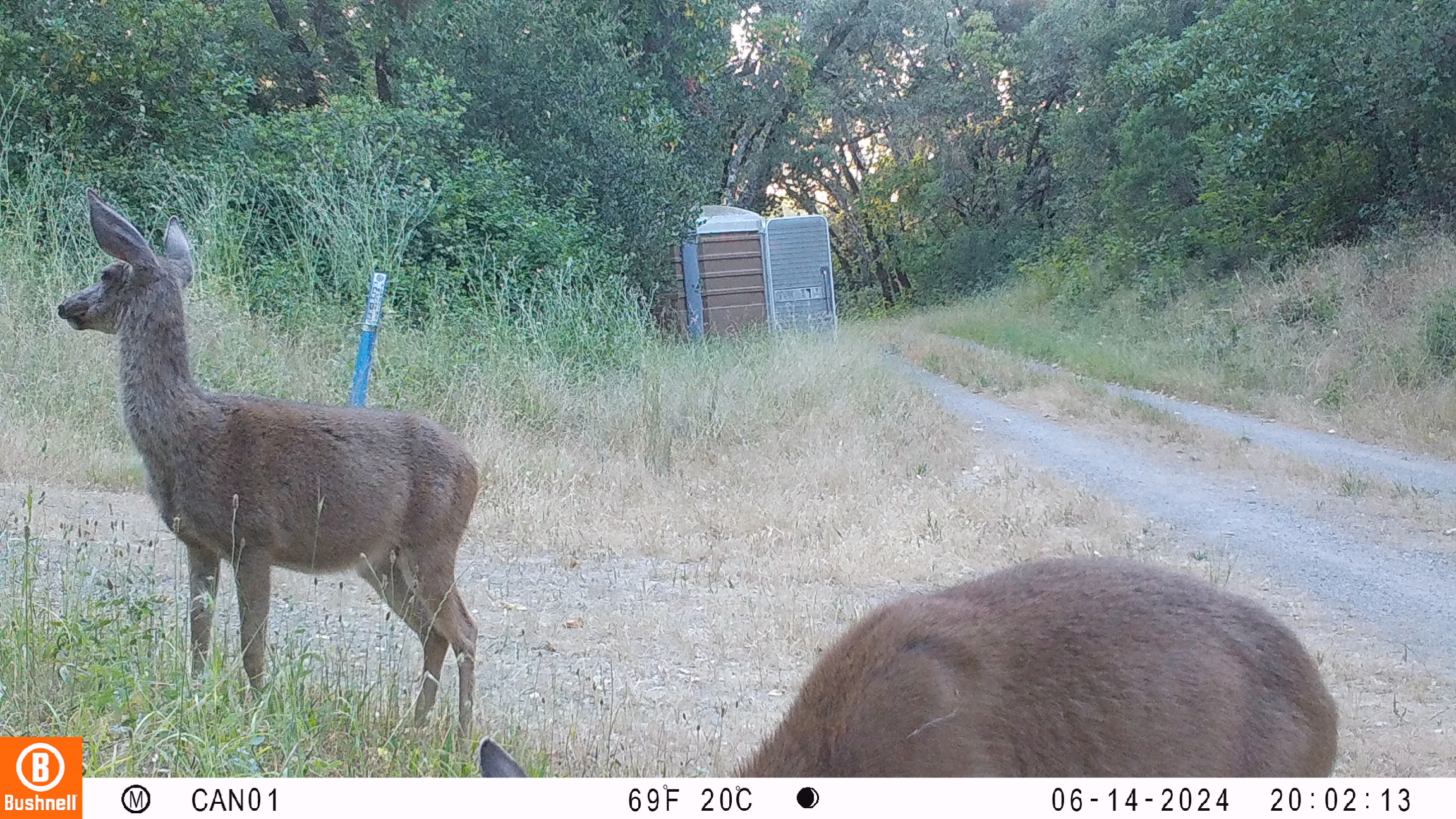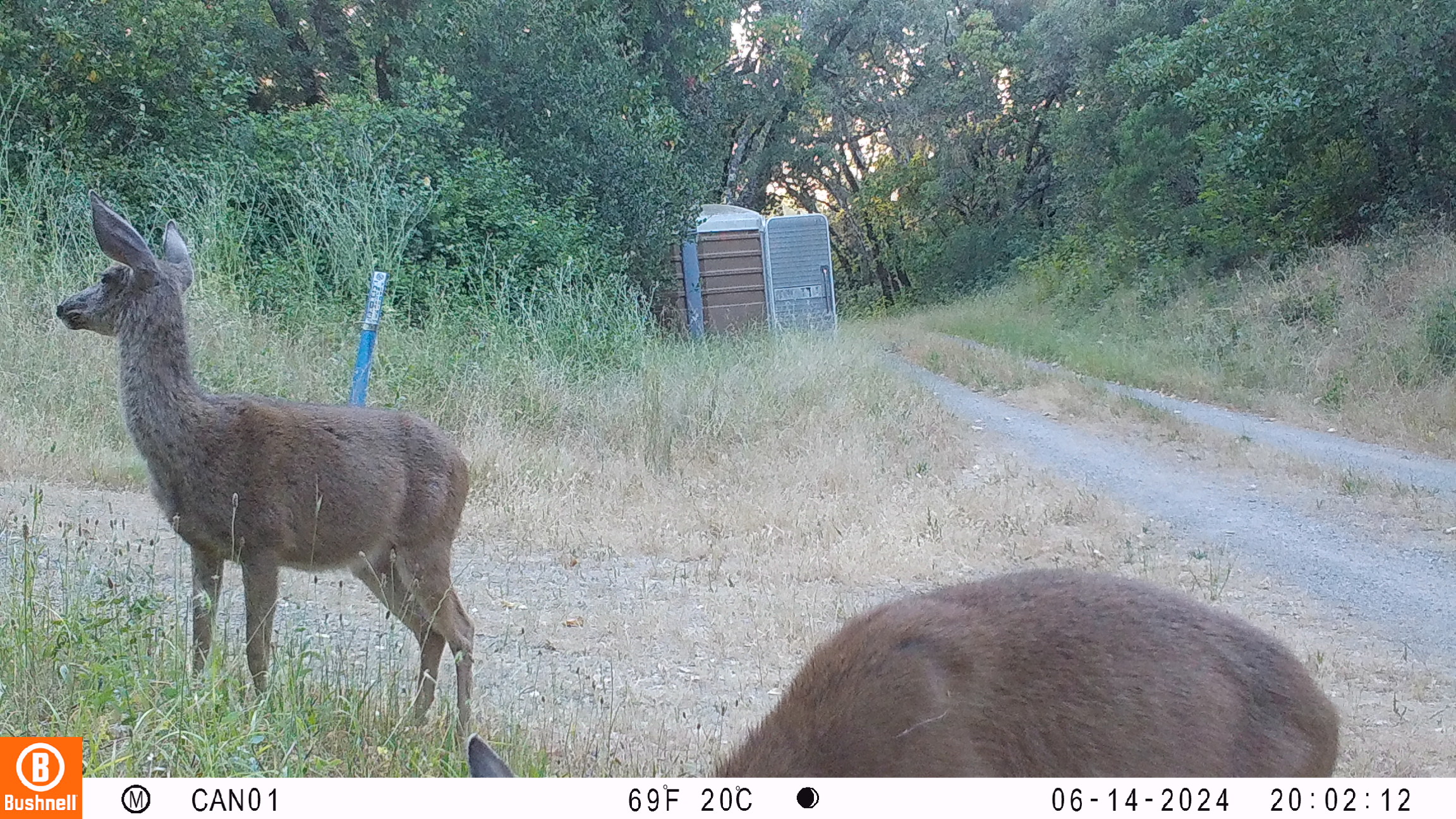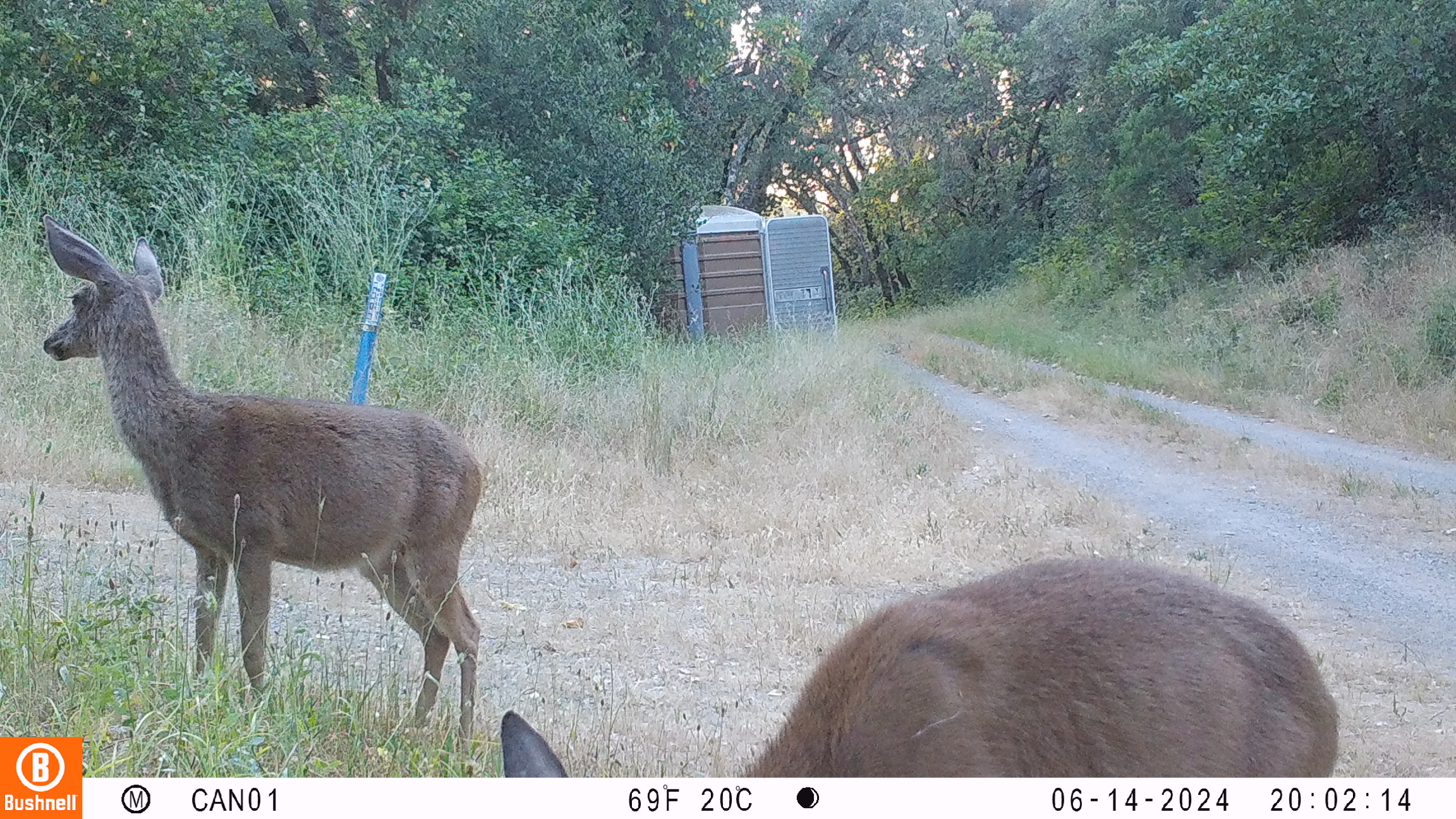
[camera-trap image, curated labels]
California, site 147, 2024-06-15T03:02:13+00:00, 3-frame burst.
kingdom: Animalia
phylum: Chordata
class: Mammalia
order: Artiodactyla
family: Cervidae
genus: Odocoileus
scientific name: Odocoileus hemionus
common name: mule deer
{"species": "mule deer (Odocoileus hemionus)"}